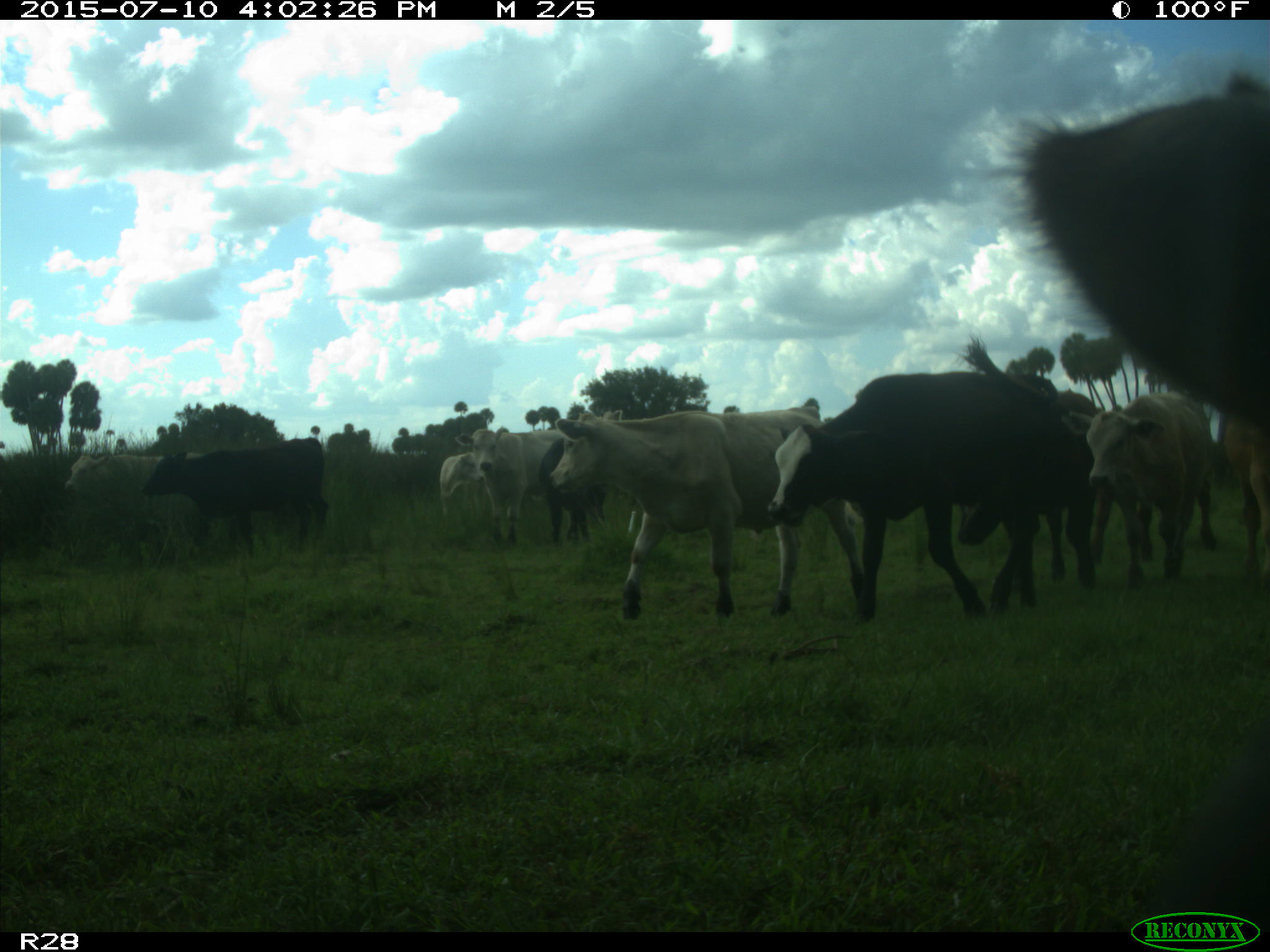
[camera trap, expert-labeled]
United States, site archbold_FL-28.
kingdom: Animalia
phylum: Chordata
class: Mammalia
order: Artiodactyla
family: Bovidae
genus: Bos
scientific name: Bos taurus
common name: domestic cow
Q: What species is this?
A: Bos taurus (domestic cow).